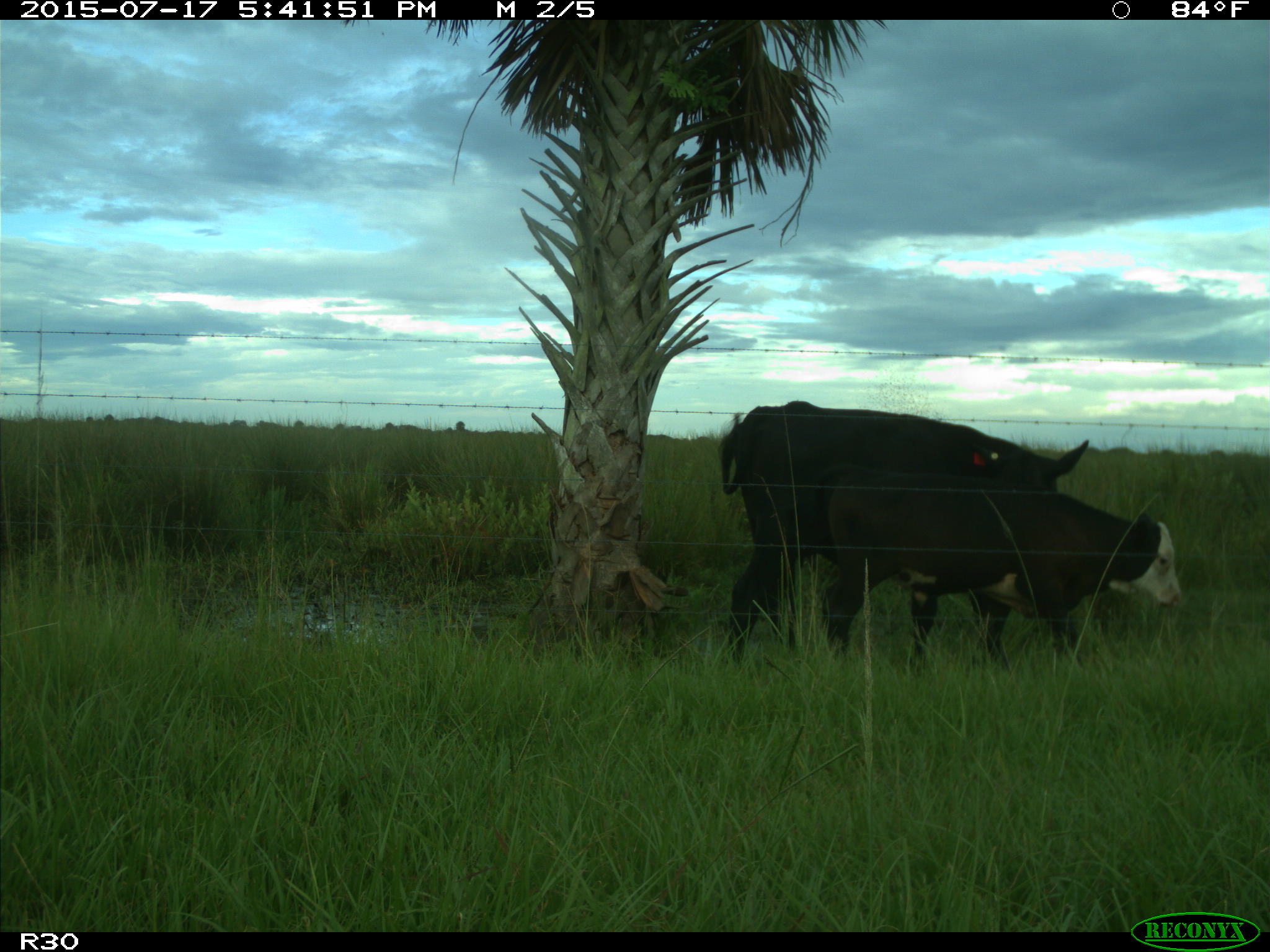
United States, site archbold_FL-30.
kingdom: Animalia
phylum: Chordata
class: Mammalia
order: Artiodactyla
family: Bovidae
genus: Bos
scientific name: Bos taurus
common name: domestic cow